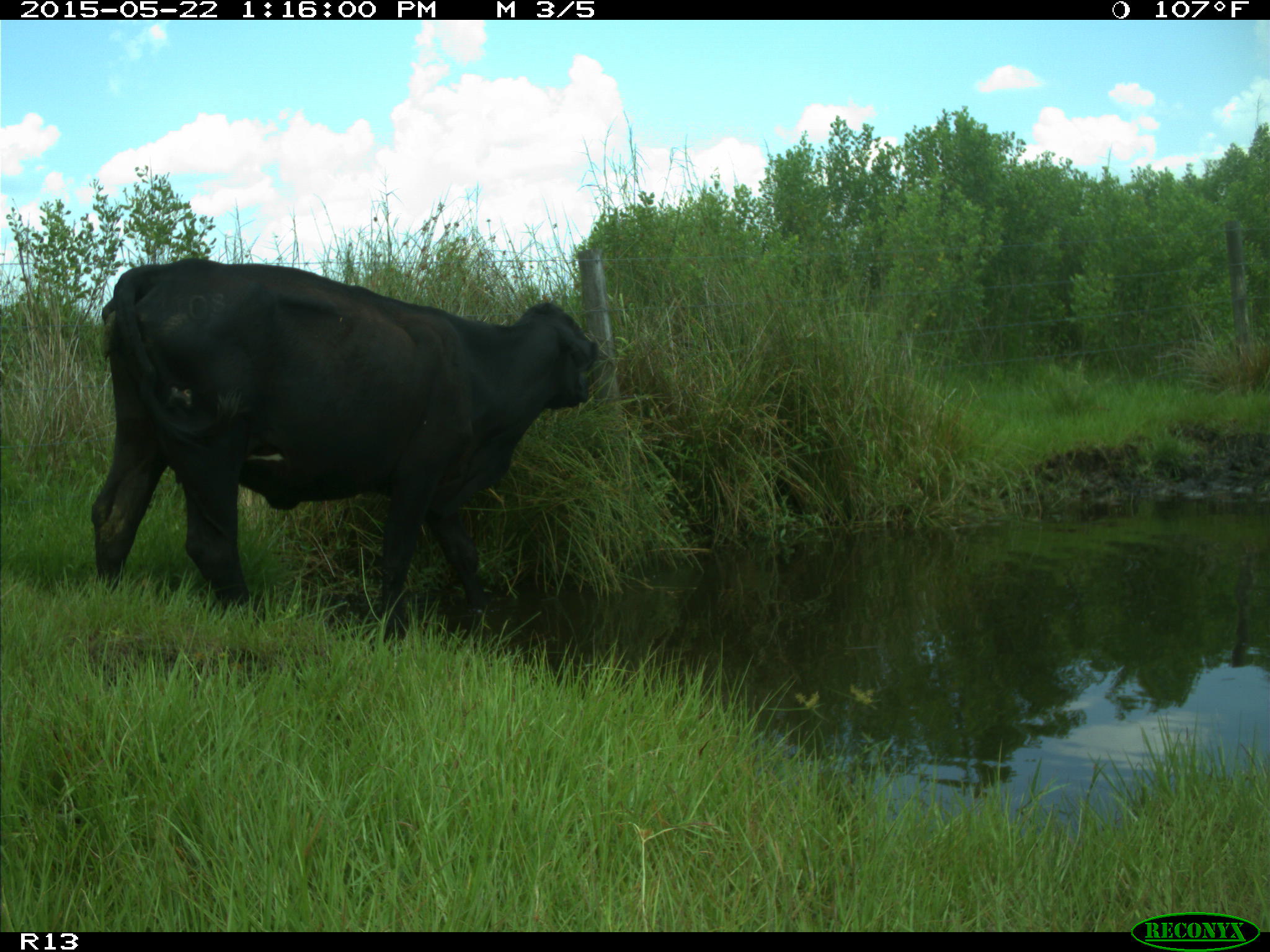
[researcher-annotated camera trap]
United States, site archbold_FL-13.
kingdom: Animalia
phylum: Chordata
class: Mammalia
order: Artiodactyla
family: Bovidae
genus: Bos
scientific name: Bos taurus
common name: domestic cow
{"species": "Bos taurus (domestic cow)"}